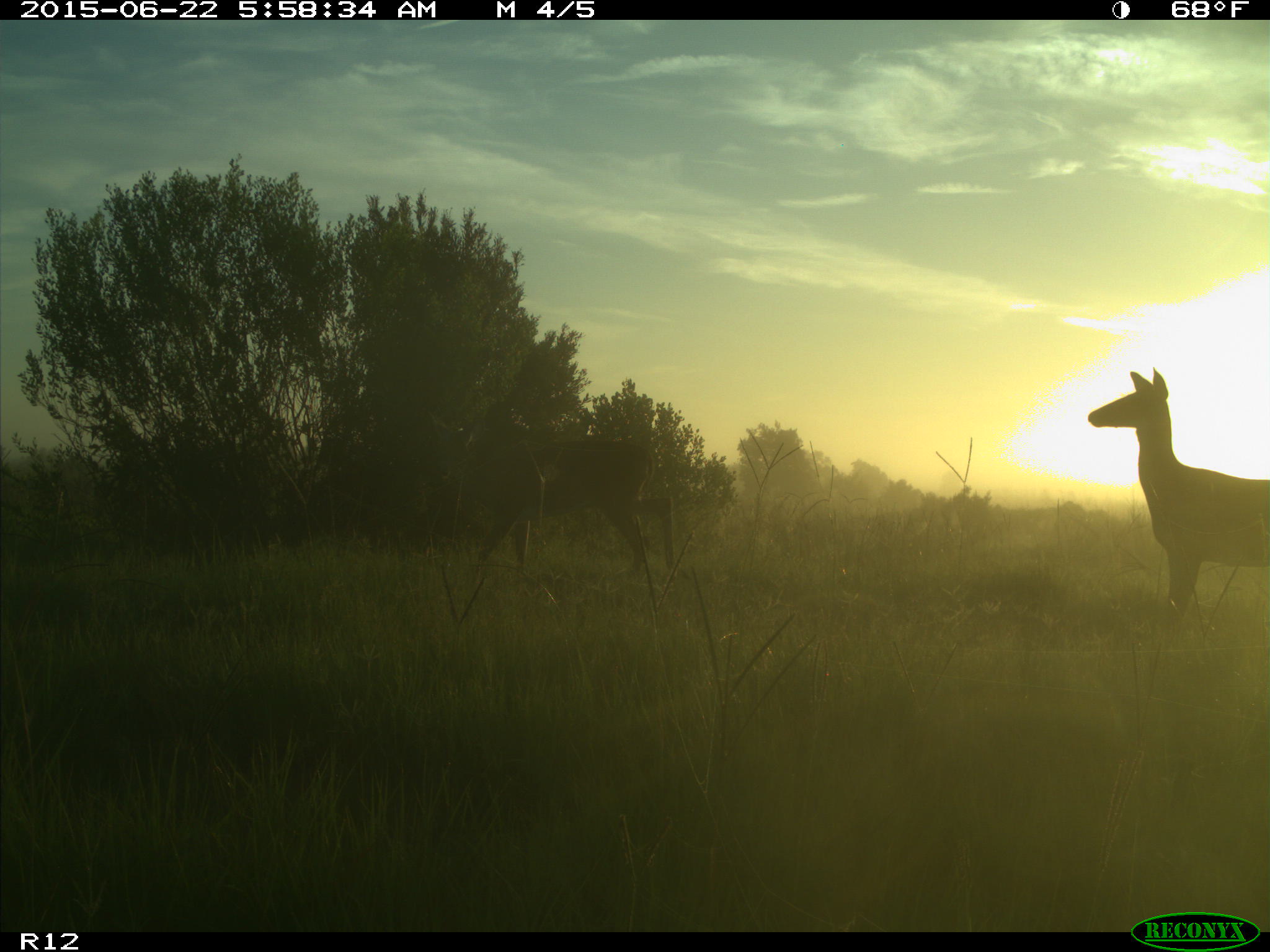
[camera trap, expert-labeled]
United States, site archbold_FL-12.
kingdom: Animalia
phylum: Chordata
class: Mammalia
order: Artiodactyla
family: Cervidae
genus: Odocoileus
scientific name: Odocoileus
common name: deer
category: unidentified deer